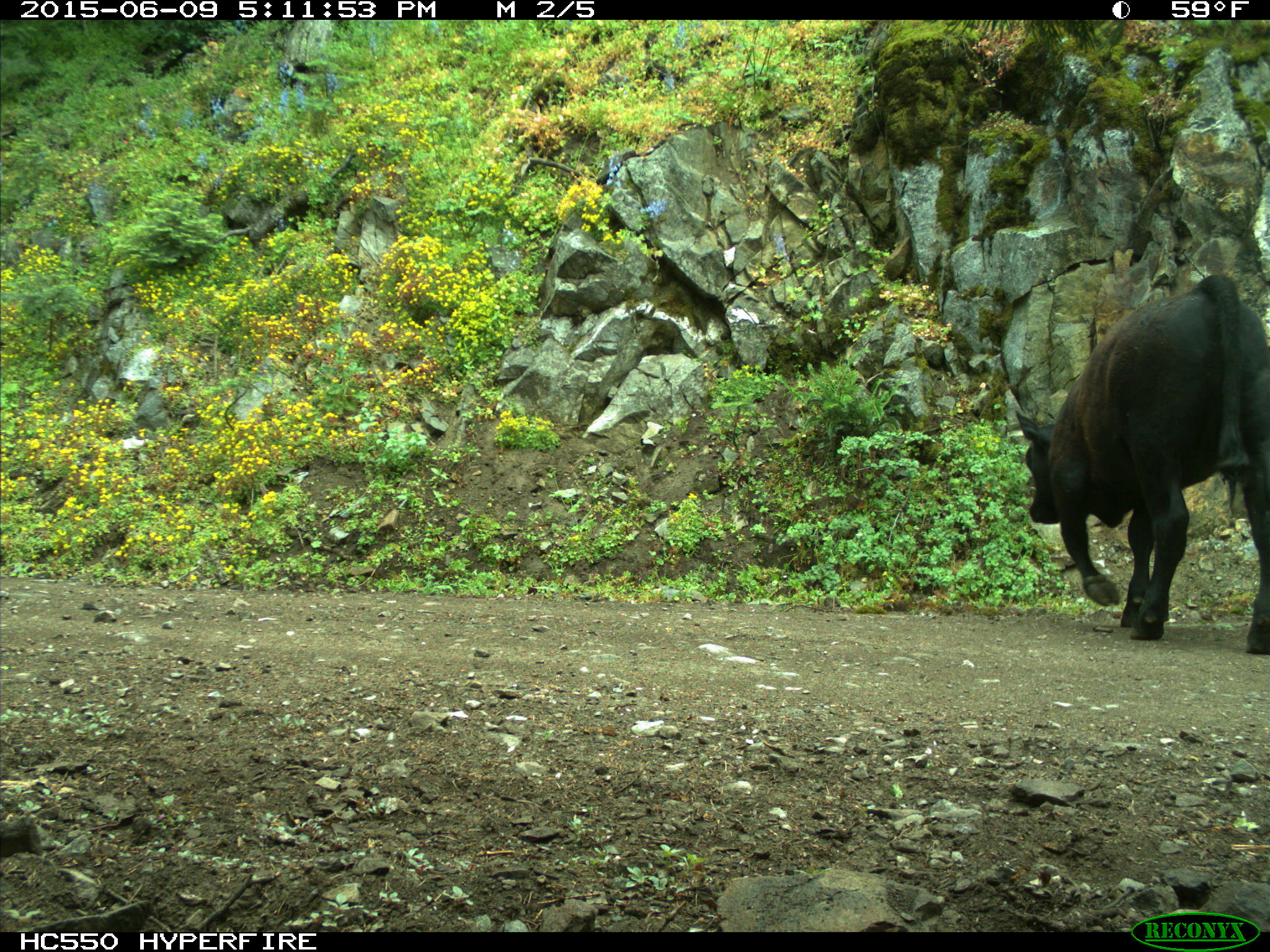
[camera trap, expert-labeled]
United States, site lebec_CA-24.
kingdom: Animalia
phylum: Chordata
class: Mammalia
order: Artiodactyla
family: Bovidae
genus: Bos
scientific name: Bos taurus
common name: domestic cow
Bos taurus (domestic cow).